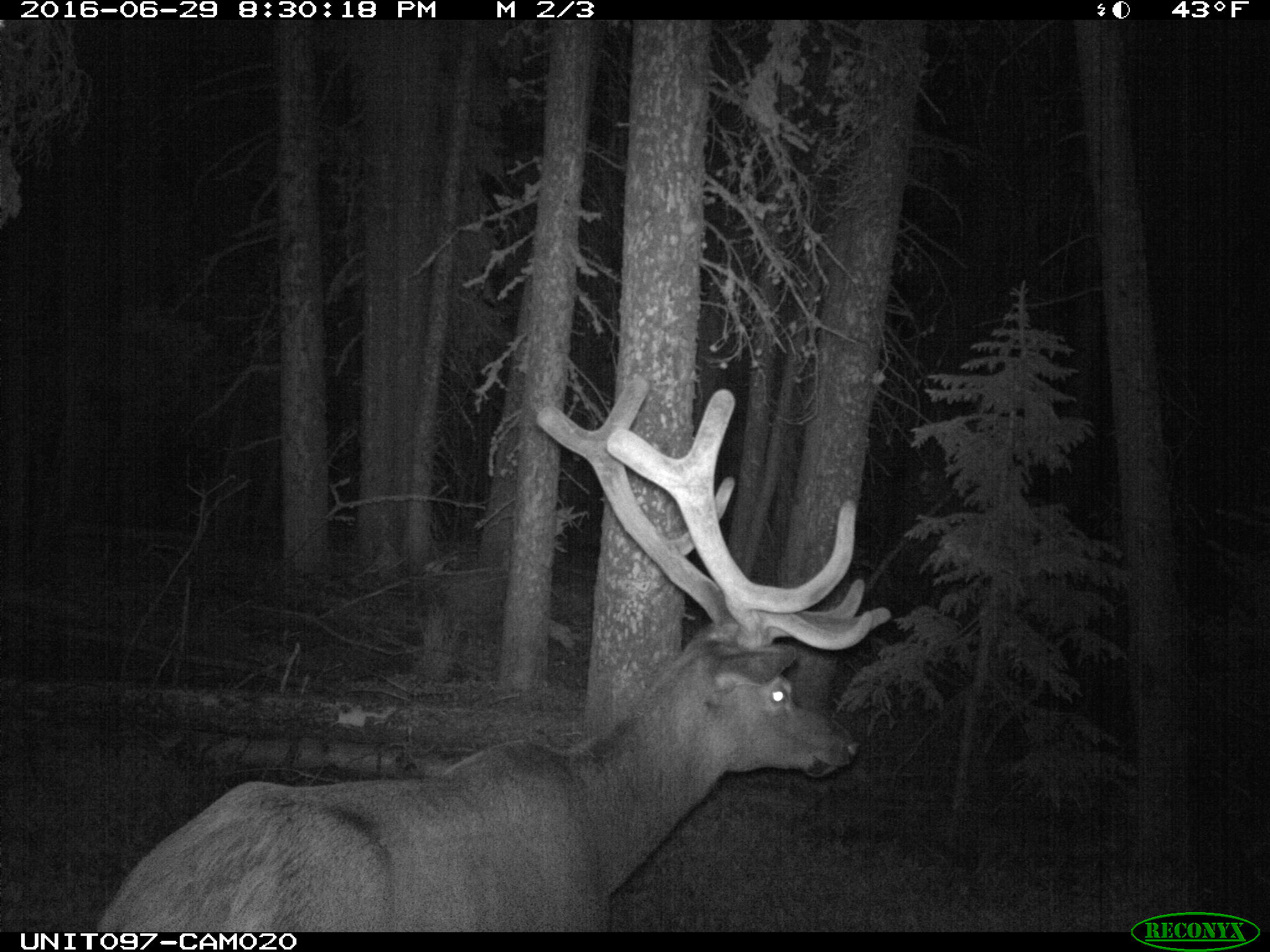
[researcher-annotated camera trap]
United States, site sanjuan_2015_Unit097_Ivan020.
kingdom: Animalia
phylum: Chordata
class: Mammalia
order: Artiodactyla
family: Cervidae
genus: Cervus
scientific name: Cervus elaphus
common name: red deer